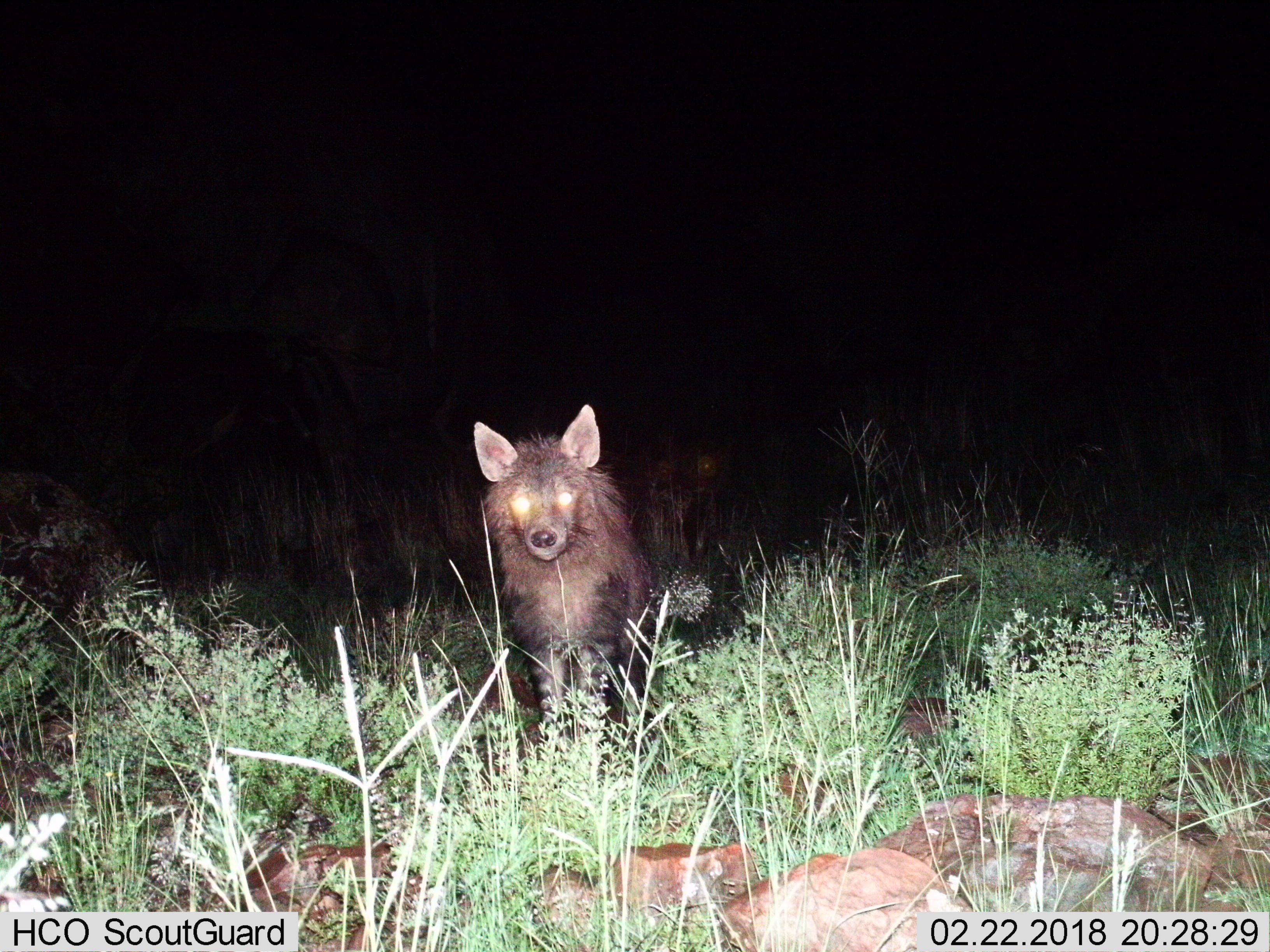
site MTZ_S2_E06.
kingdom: Animalia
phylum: Chordata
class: Mammalia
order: Carnivora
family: Hyaenidae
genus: Parahyaena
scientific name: Parahyaena brunnea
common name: brown hyena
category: hyenabrown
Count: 1.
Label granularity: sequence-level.